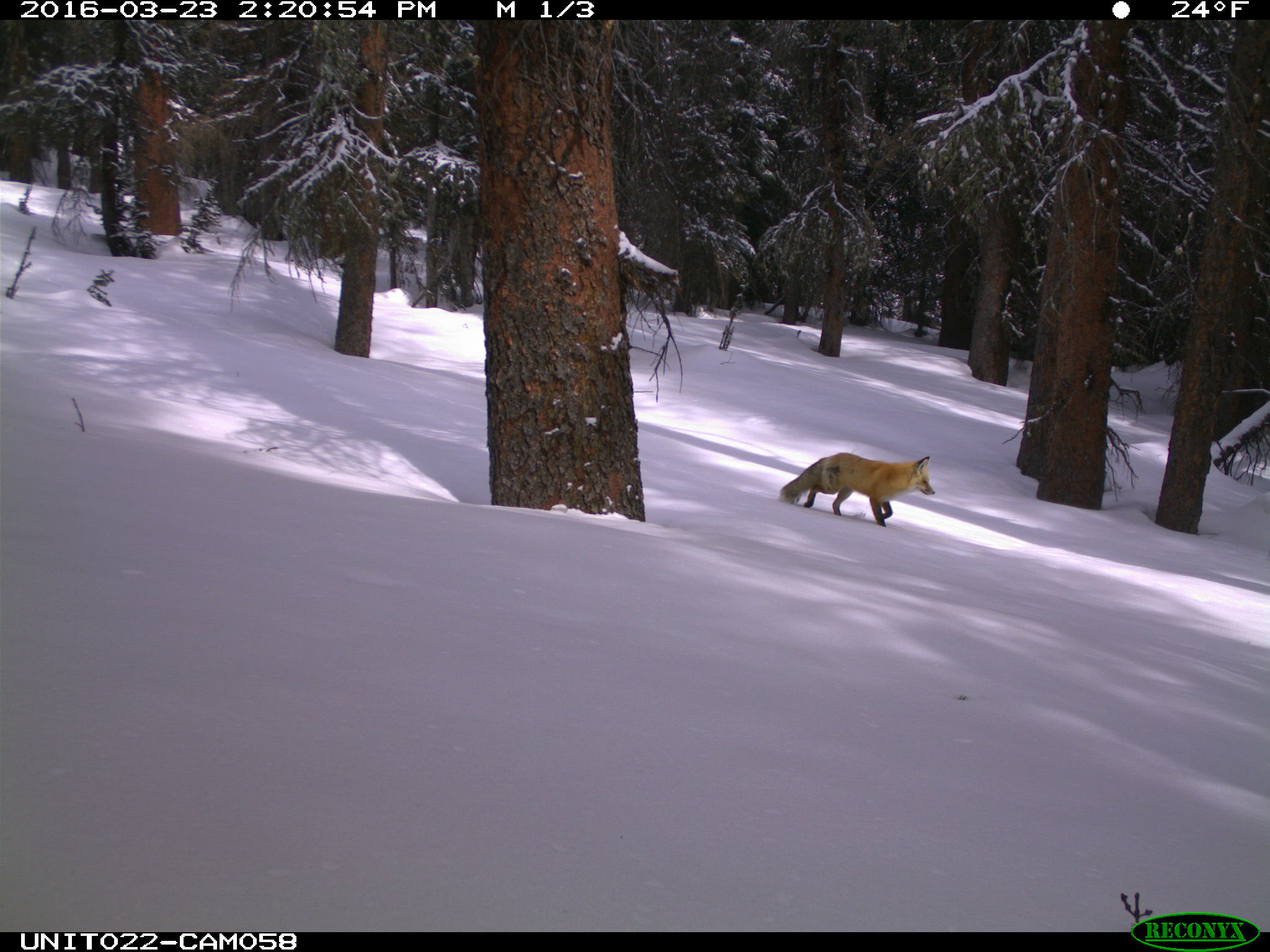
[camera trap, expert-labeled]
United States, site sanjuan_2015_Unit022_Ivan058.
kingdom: Animalia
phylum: Chordata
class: Mammalia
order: Carnivora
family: Canidae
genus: Vulpes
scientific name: Vulpes vulpes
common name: red fox